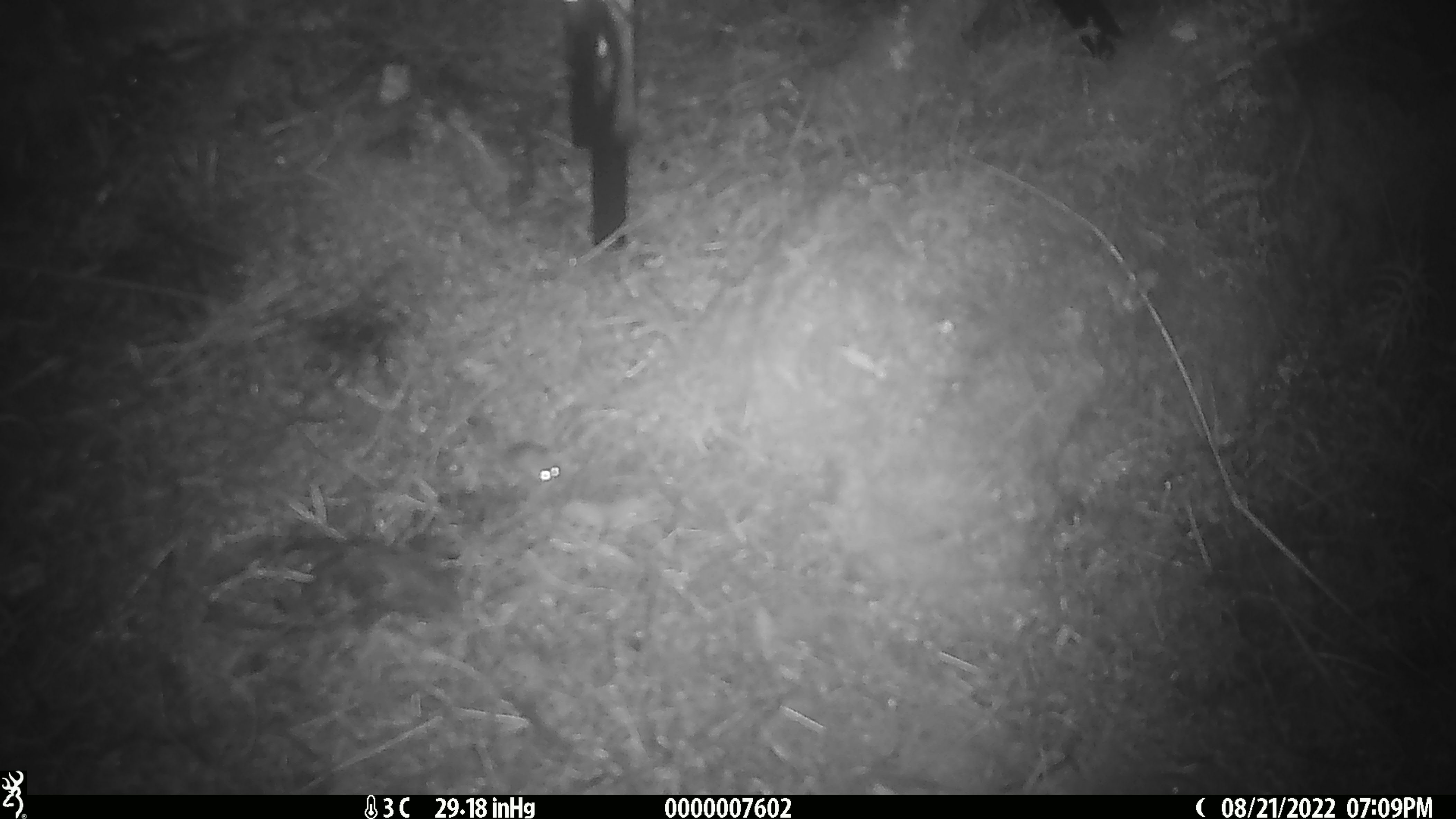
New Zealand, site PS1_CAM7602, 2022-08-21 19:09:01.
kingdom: Animalia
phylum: Chordata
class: Mammalia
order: Rodentia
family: Muridae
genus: Mus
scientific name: Mus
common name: mouse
Mouse (Mus).